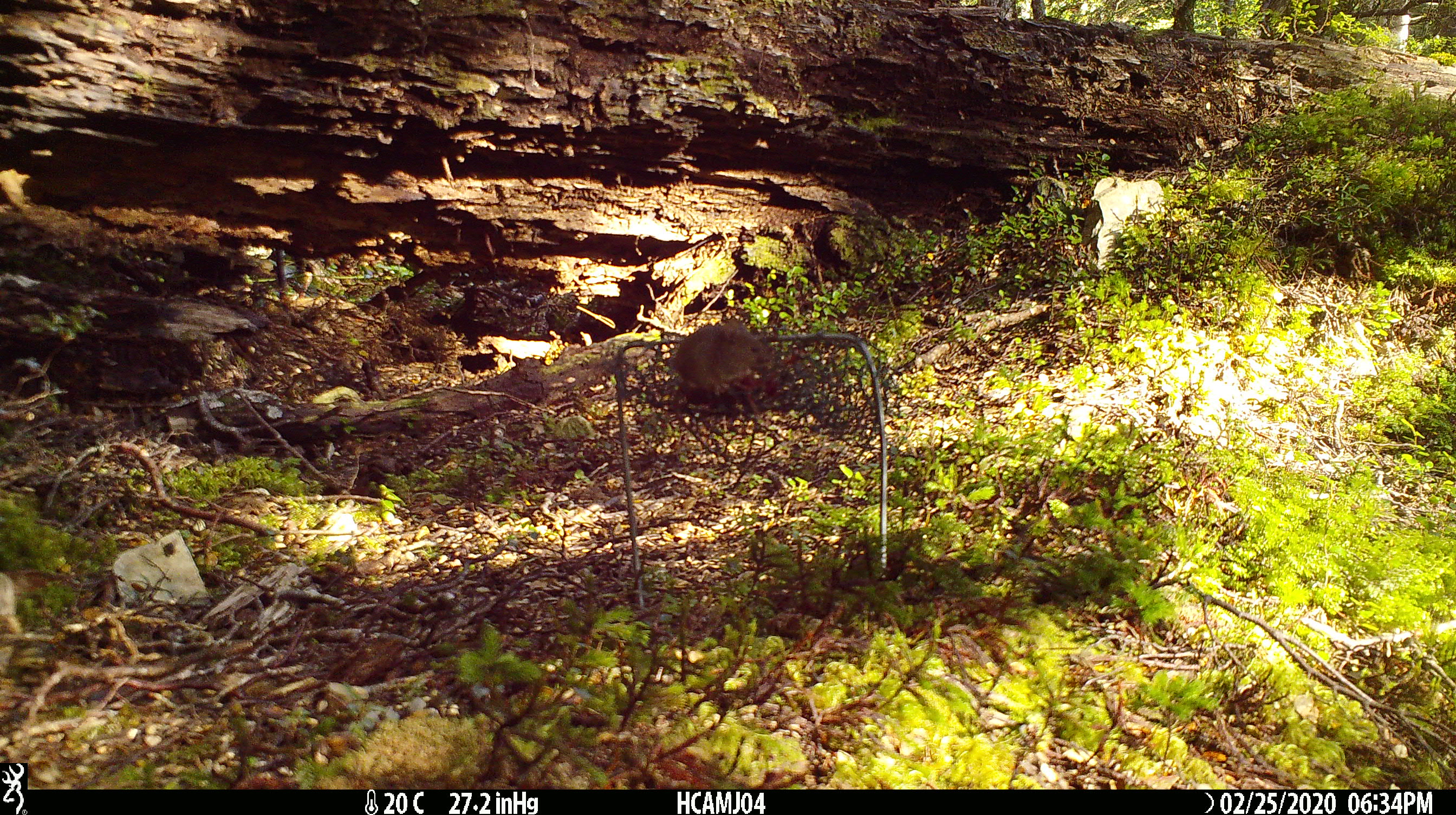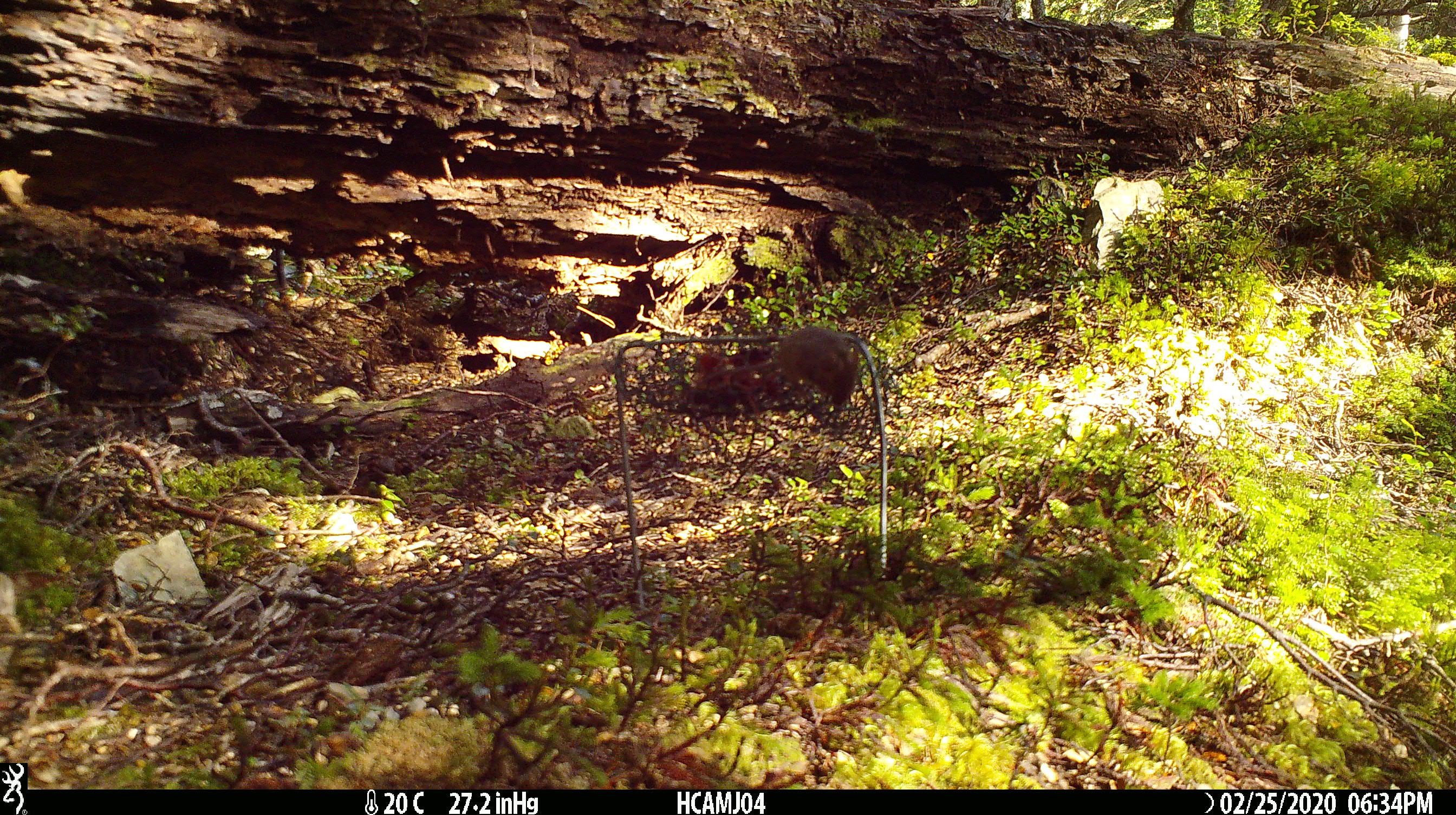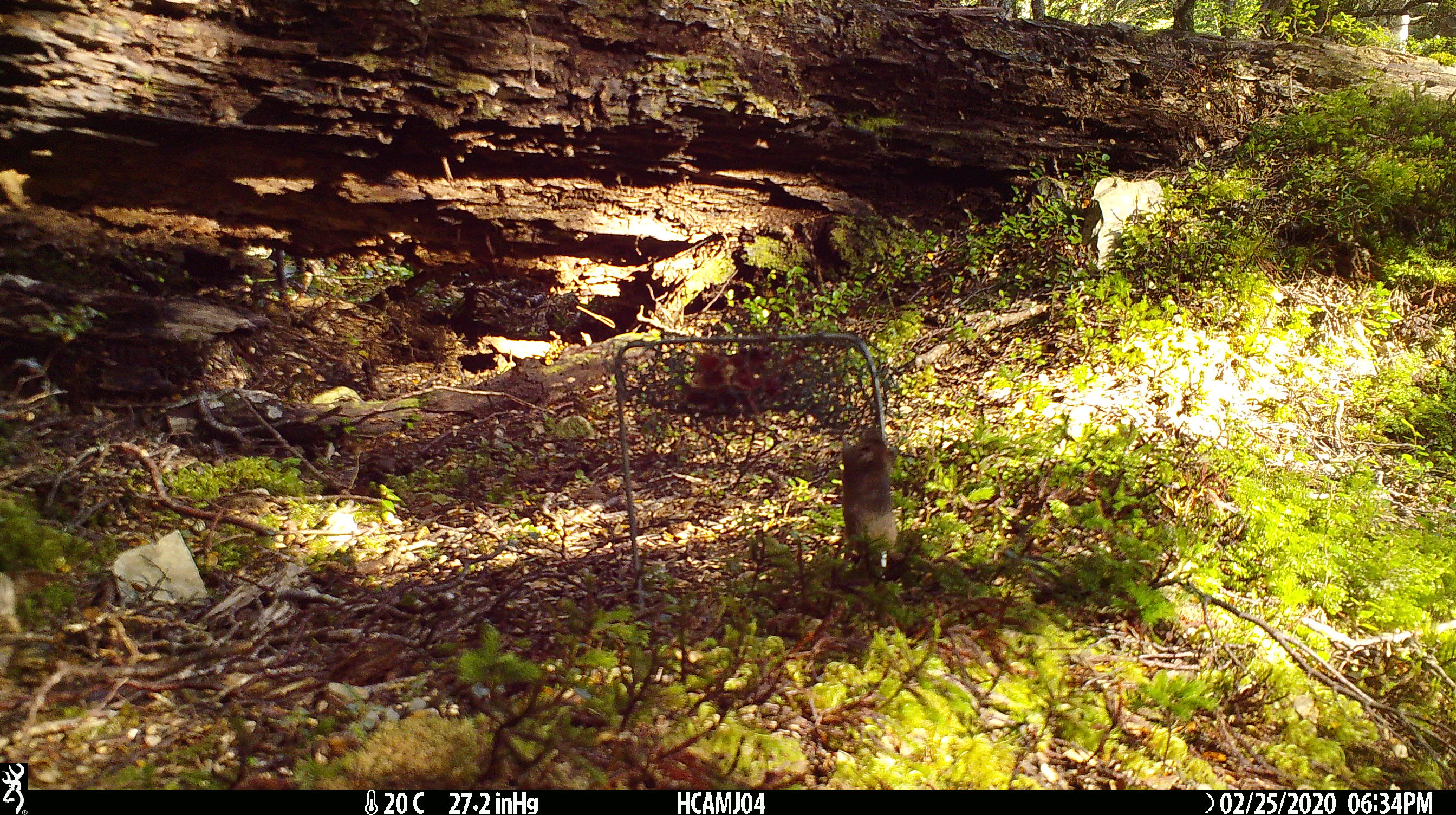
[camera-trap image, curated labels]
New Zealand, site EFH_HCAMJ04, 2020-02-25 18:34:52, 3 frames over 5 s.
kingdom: Animalia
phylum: Chordata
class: Mammalia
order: Rodentia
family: Muridae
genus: Mus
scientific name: Mus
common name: mouse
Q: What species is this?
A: Mouse (Mus).